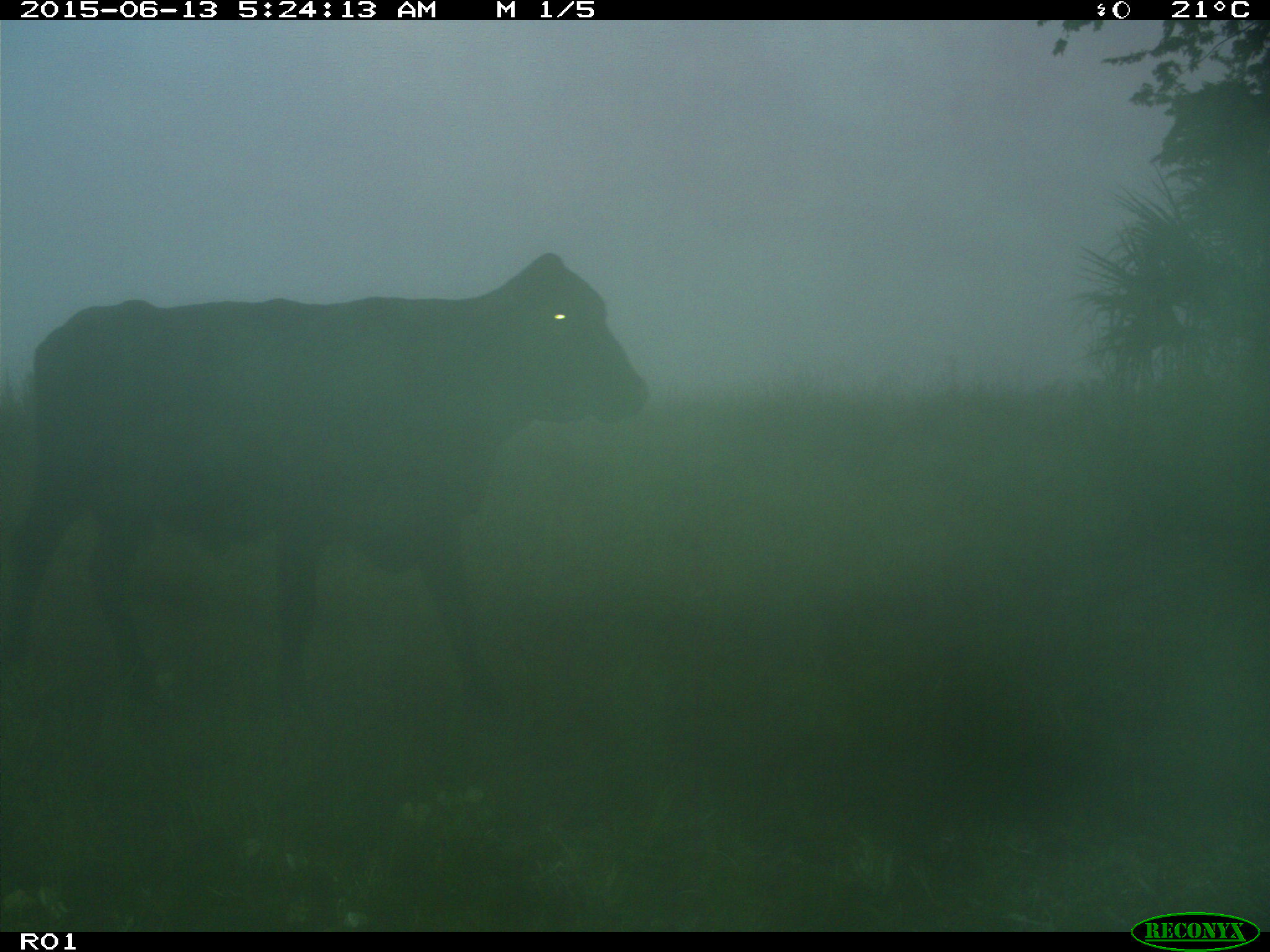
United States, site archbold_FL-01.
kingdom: Animalia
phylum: Chordata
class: Mammalia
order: Artiodactyla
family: Bovidae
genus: Bos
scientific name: Bos taurus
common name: domestic cow